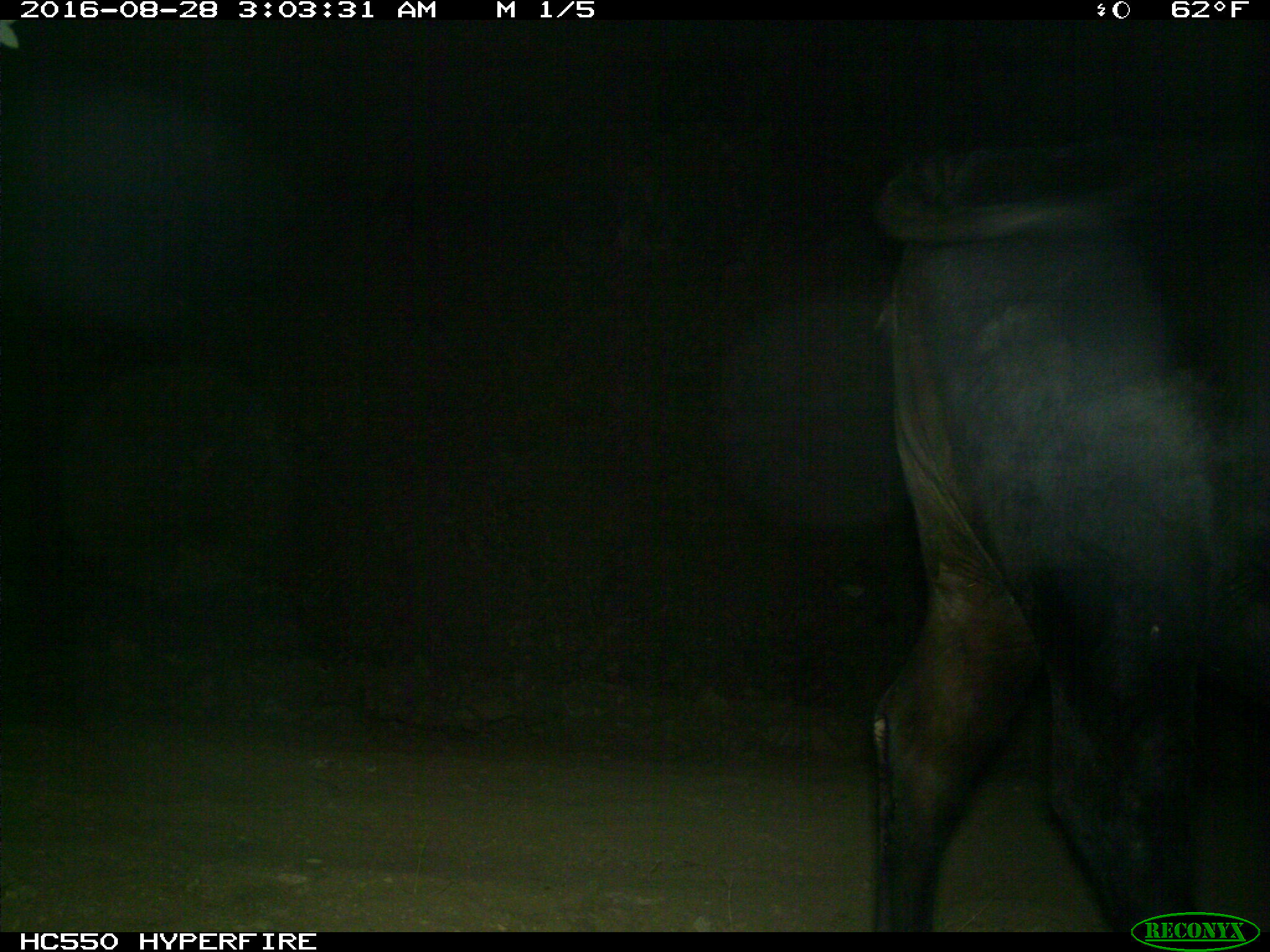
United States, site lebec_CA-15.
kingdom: Animalia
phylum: Chordata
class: Mammalia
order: Artiodactyla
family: Bovidae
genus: Bos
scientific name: Bos taurus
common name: domestic cow